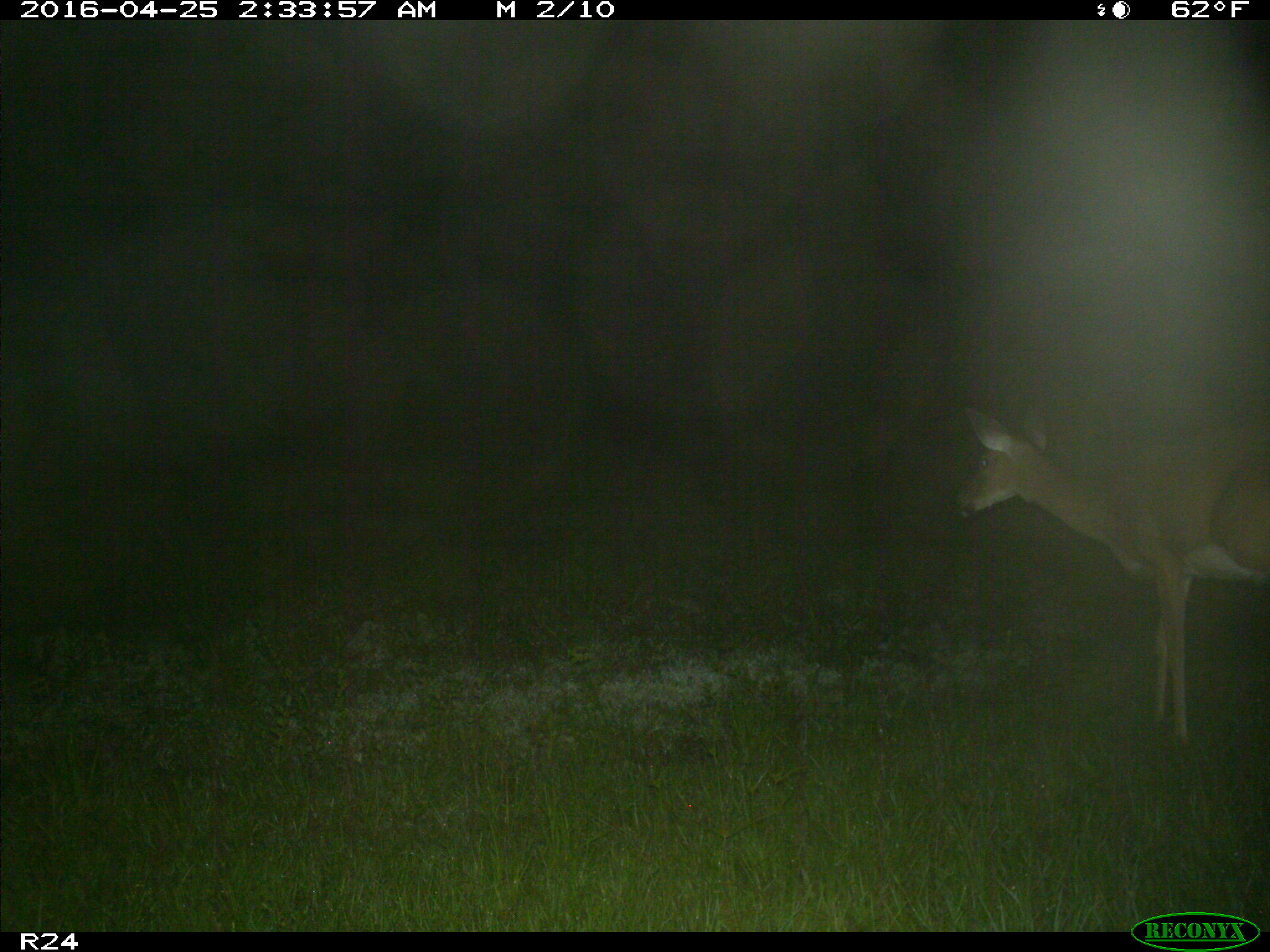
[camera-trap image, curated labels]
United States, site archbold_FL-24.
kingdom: Animalia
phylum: Chordata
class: Mammalia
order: Artiodactyla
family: Cervidae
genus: Odocoileus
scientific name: Odocoileus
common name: deer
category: unidentified deer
Unidentified deer (deer) (Odocoileus).